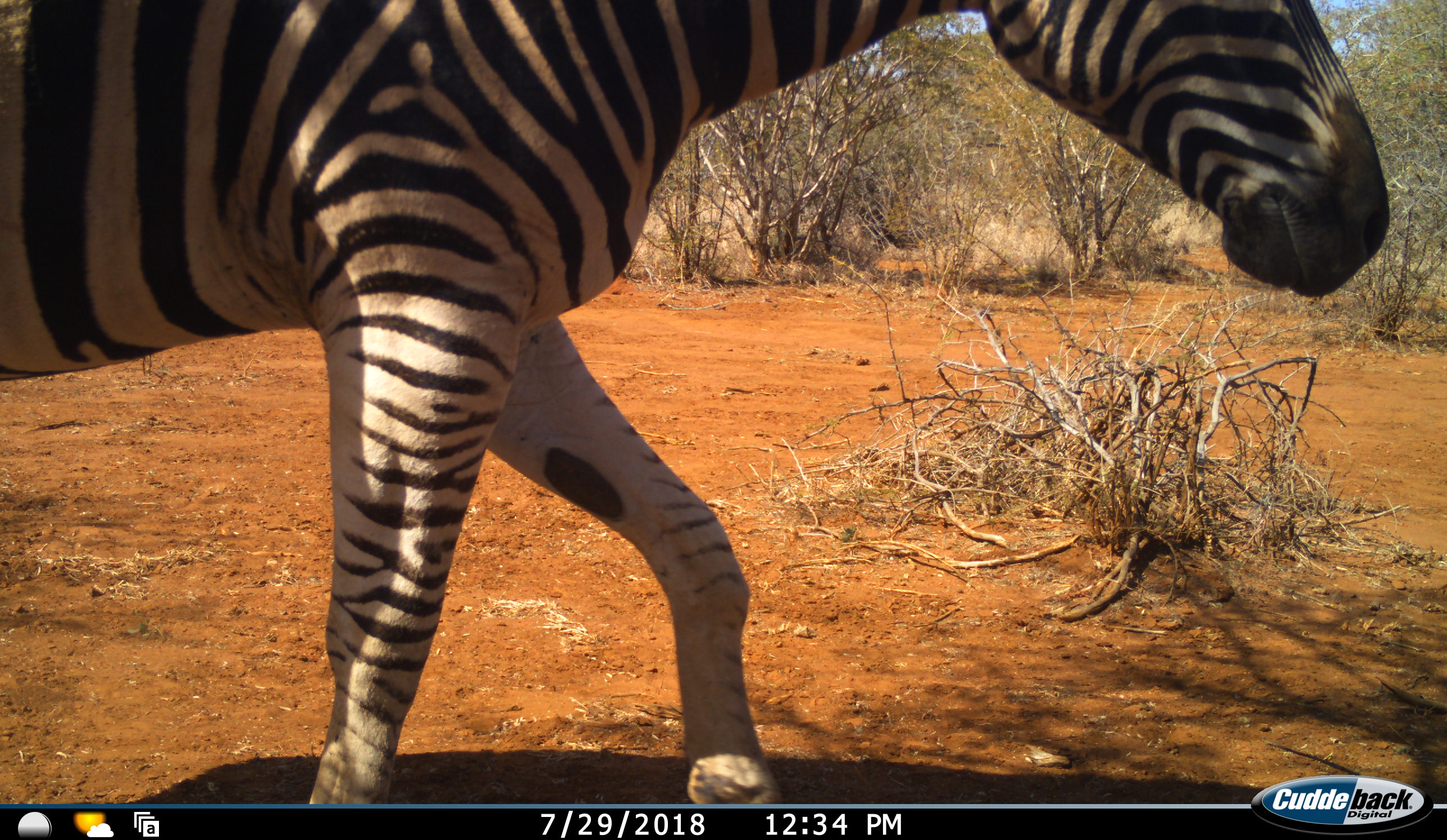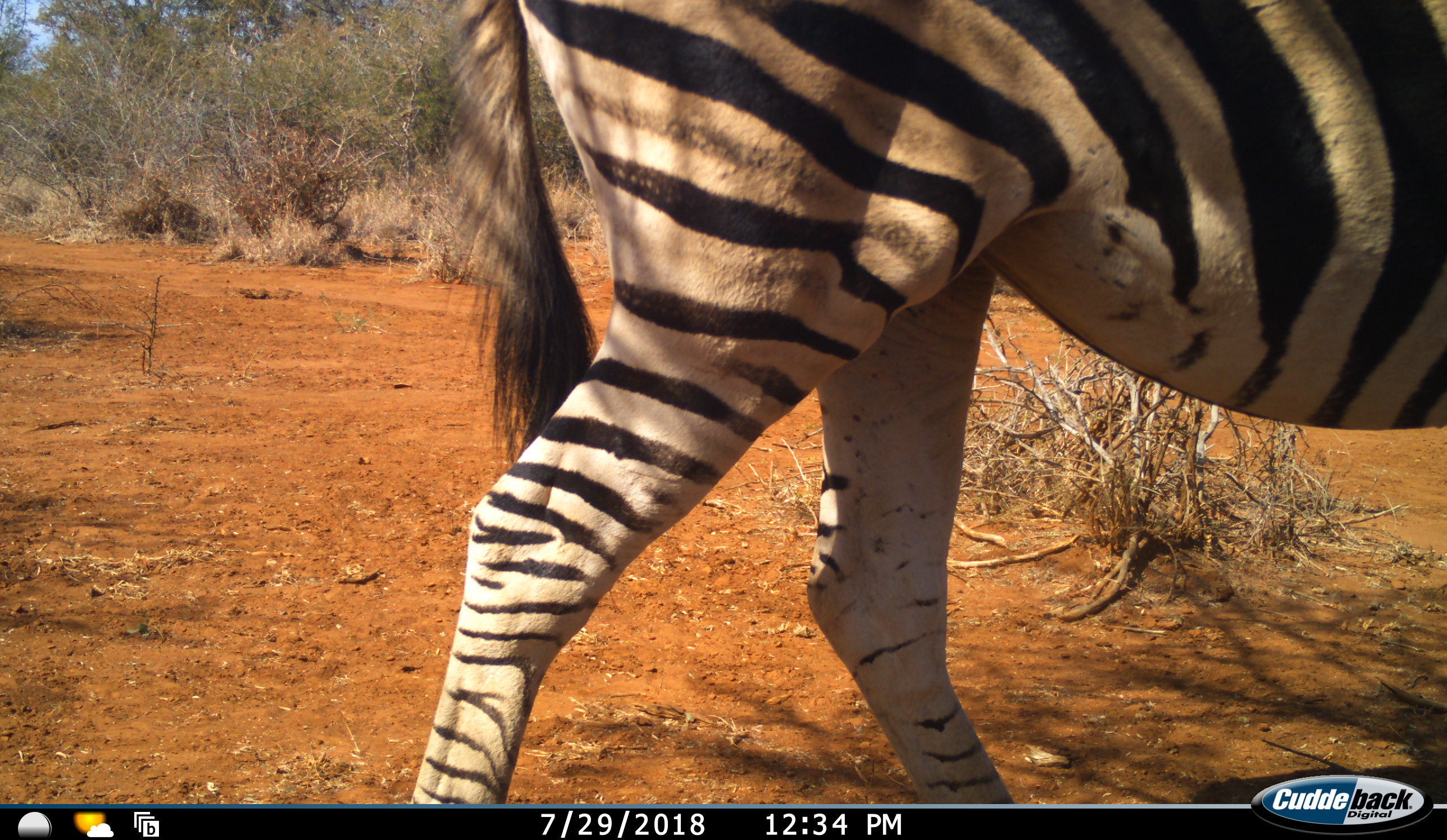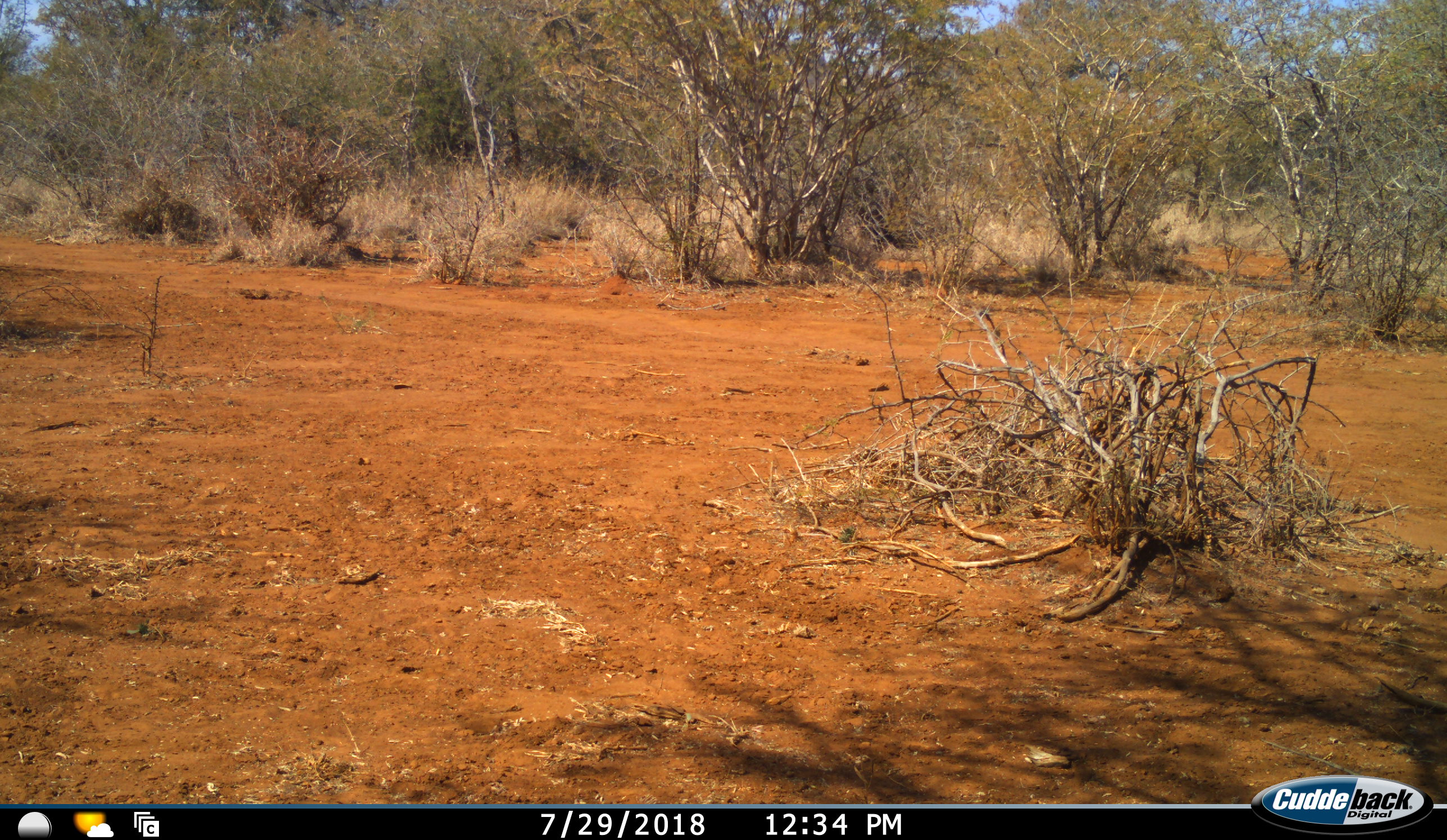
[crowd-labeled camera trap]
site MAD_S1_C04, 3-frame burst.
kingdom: Animalia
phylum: Chordata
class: Mammalia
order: Perissodactyla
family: Equidae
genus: Equus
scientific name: Equus quagga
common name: plains zebra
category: zebraplains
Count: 1.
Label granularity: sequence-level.